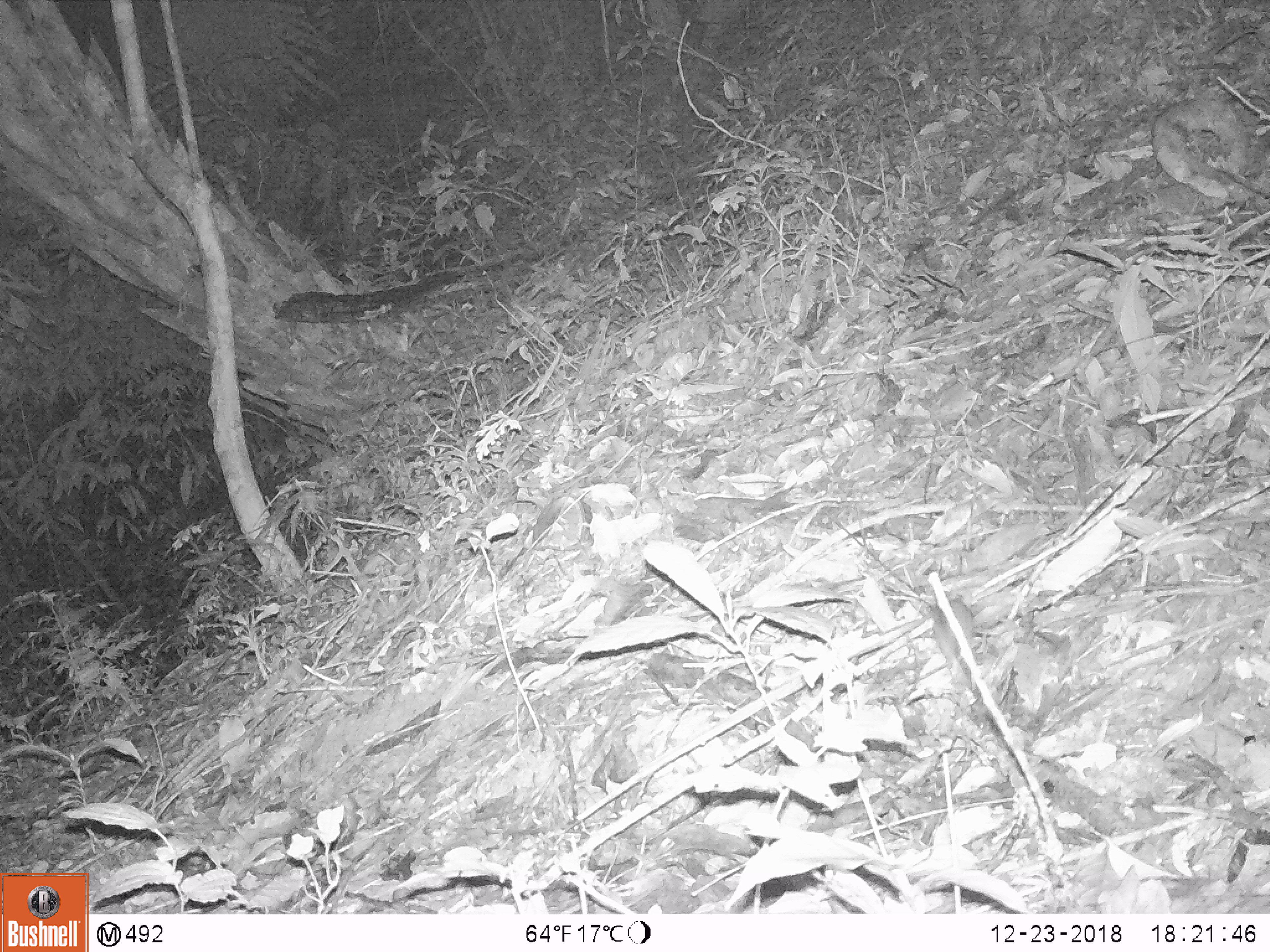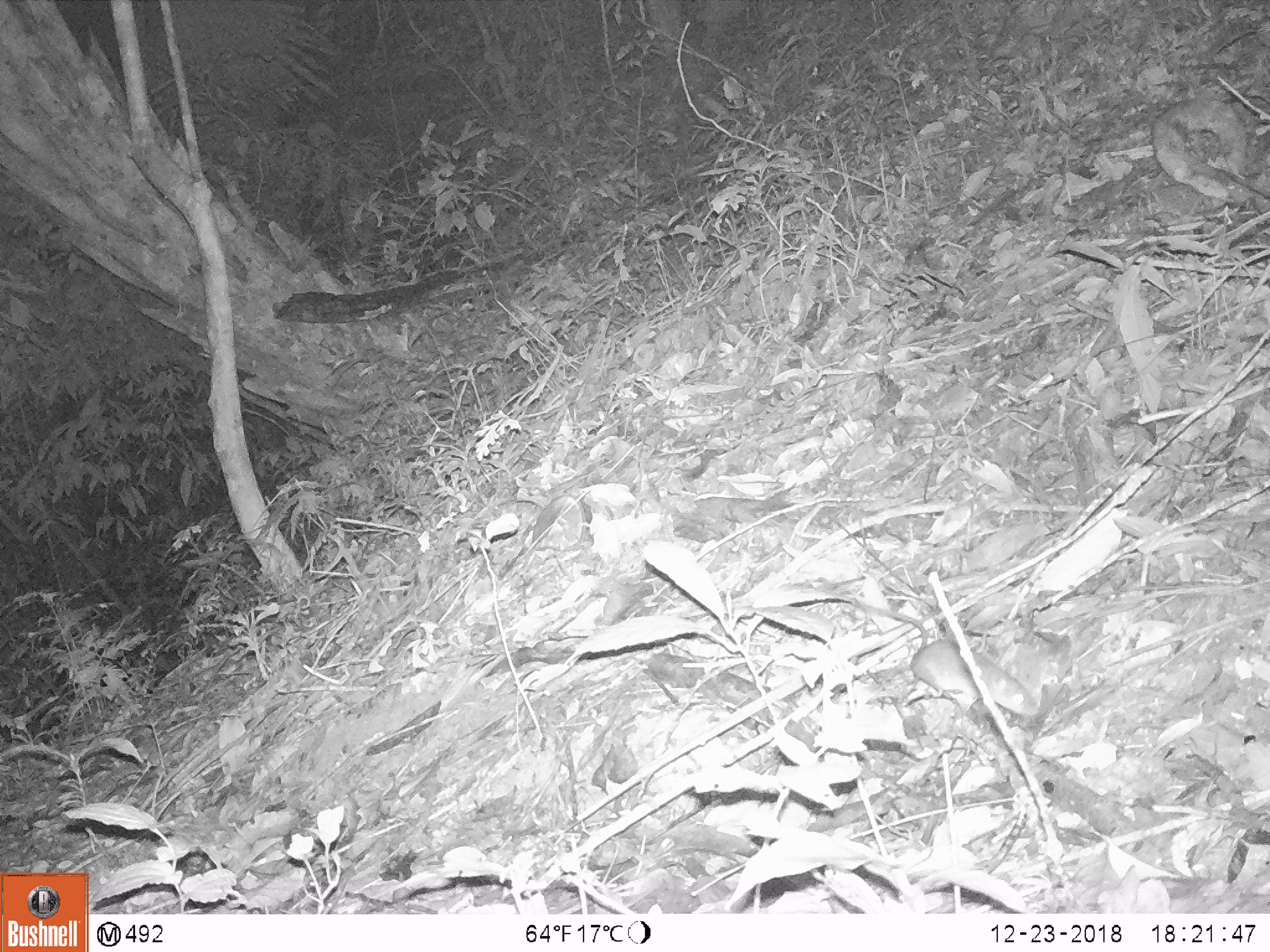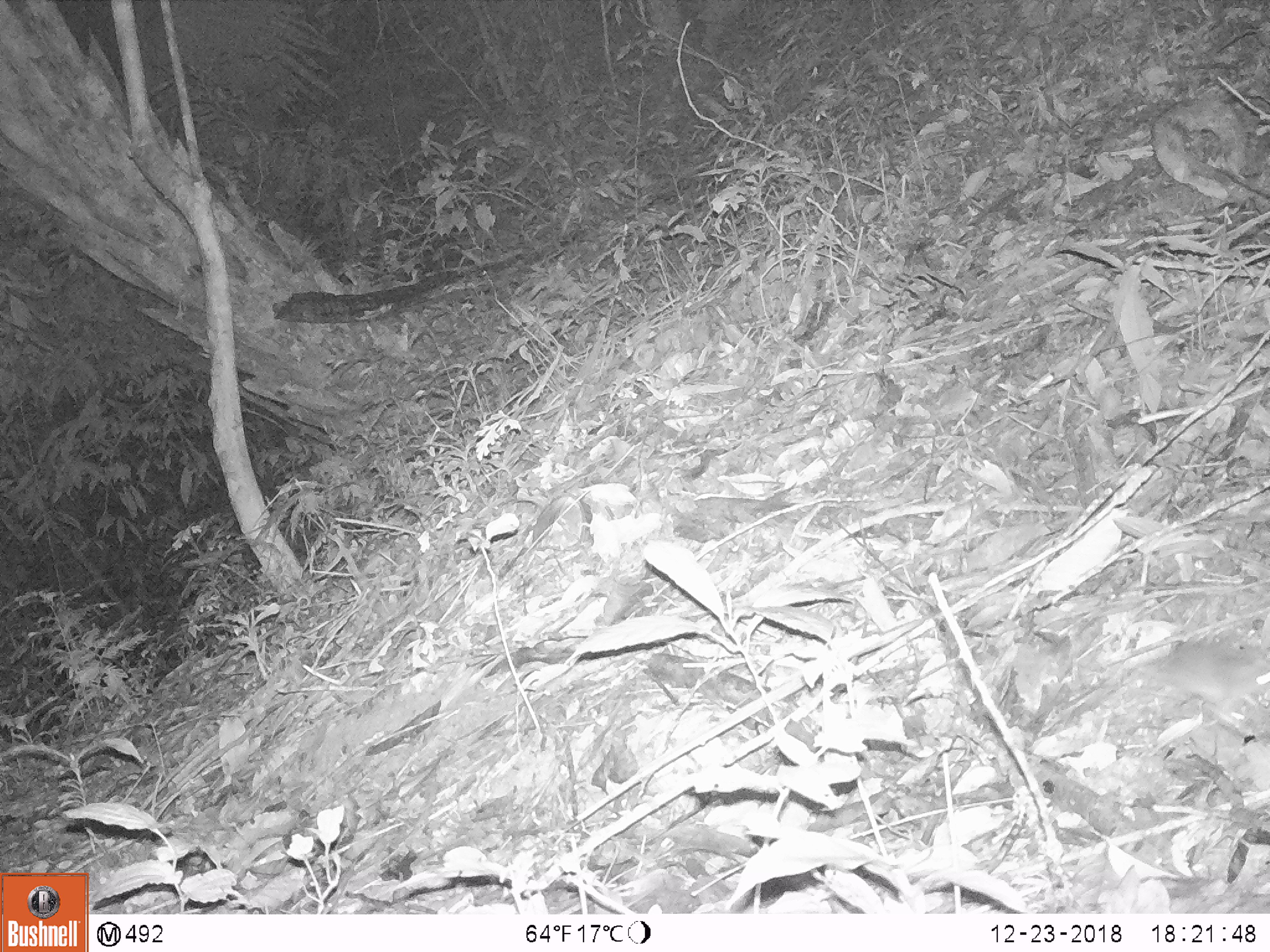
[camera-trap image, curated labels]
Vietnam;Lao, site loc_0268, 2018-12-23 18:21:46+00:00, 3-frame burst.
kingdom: Animalia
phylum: Chordata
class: Mammalia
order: Rodentia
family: Muridae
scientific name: Muridae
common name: old-world mice and rats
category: unidentified murid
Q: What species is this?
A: Unidentified murid (old-world mice and rats) (Muridae).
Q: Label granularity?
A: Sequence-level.